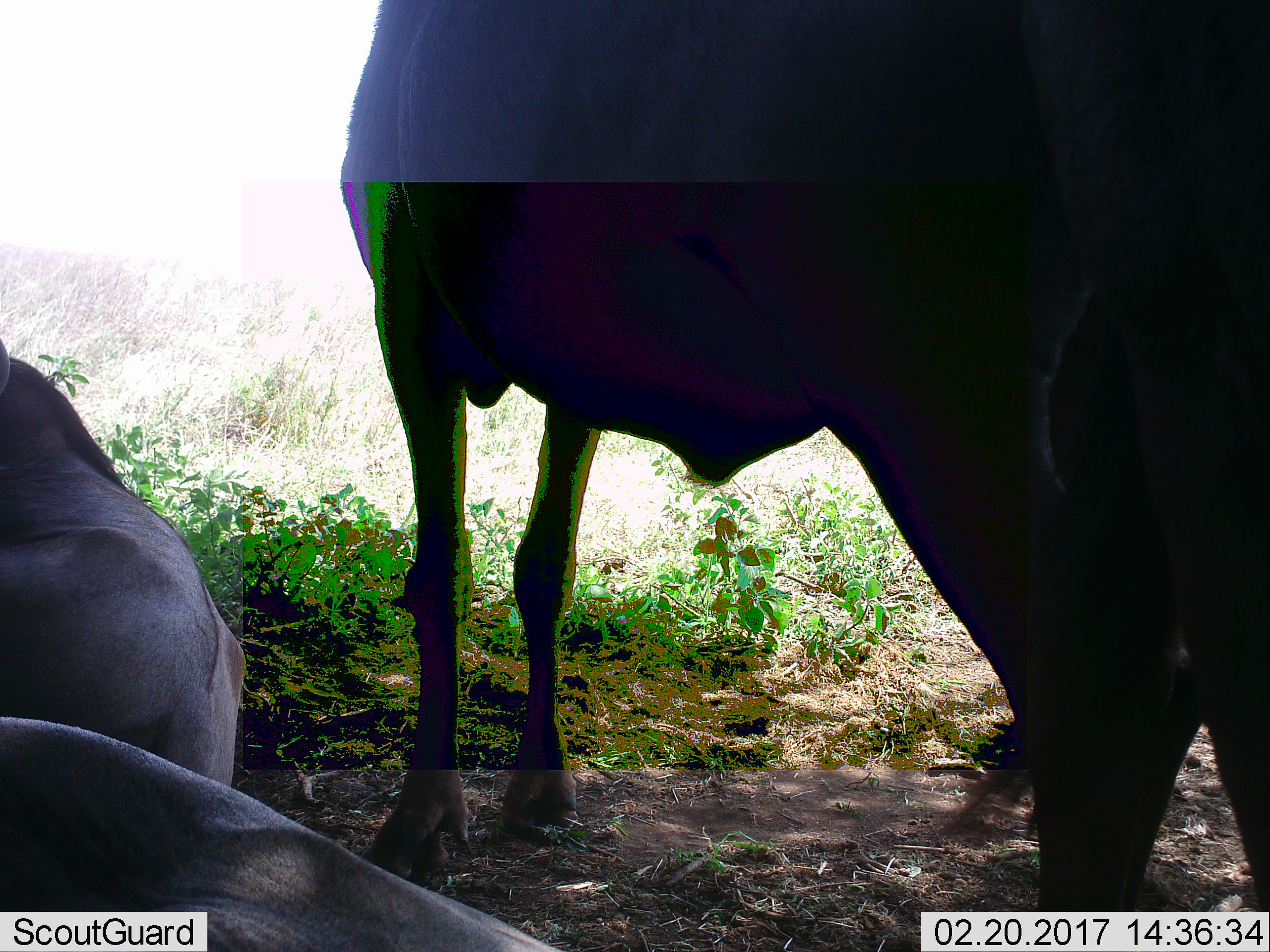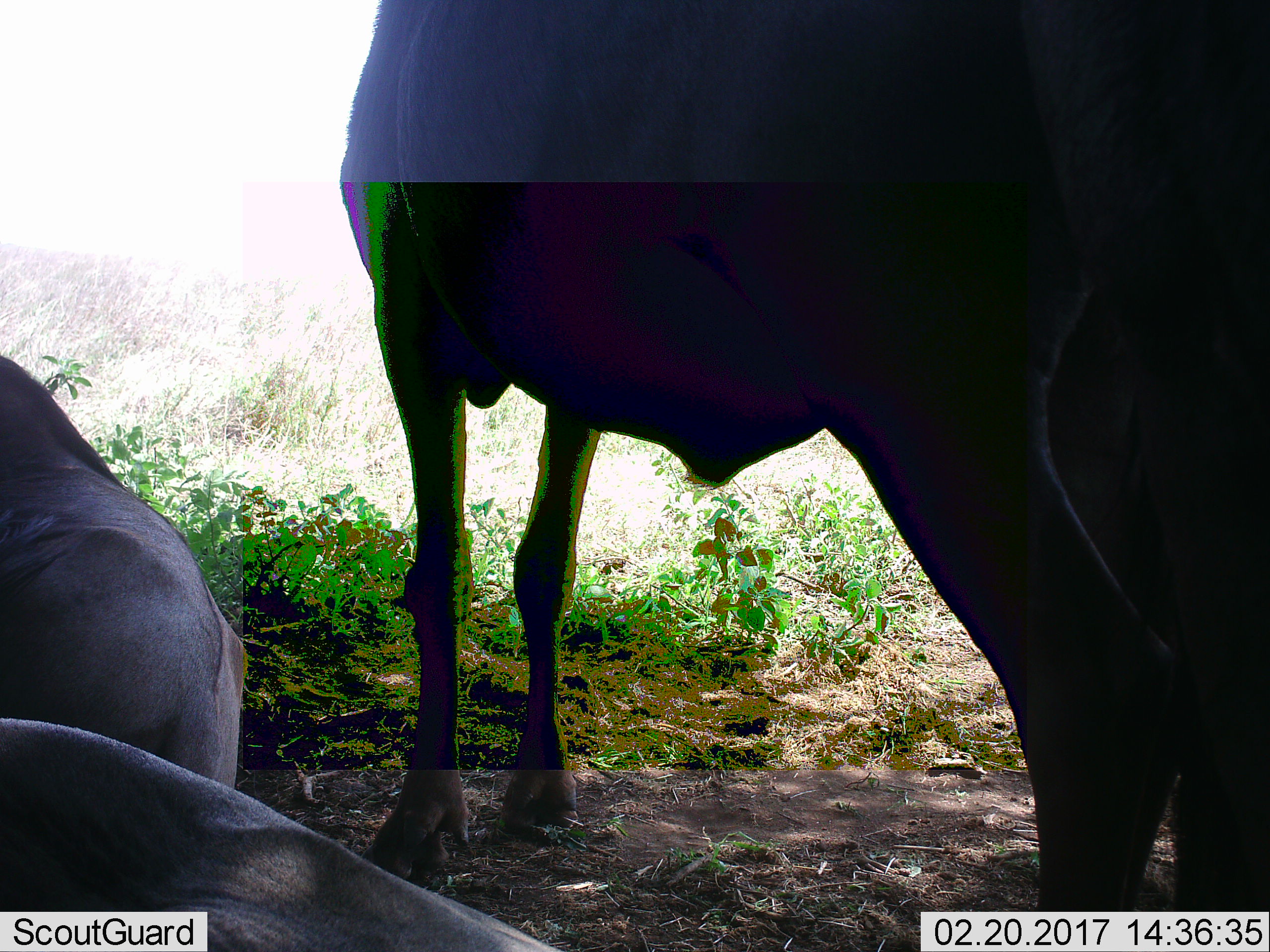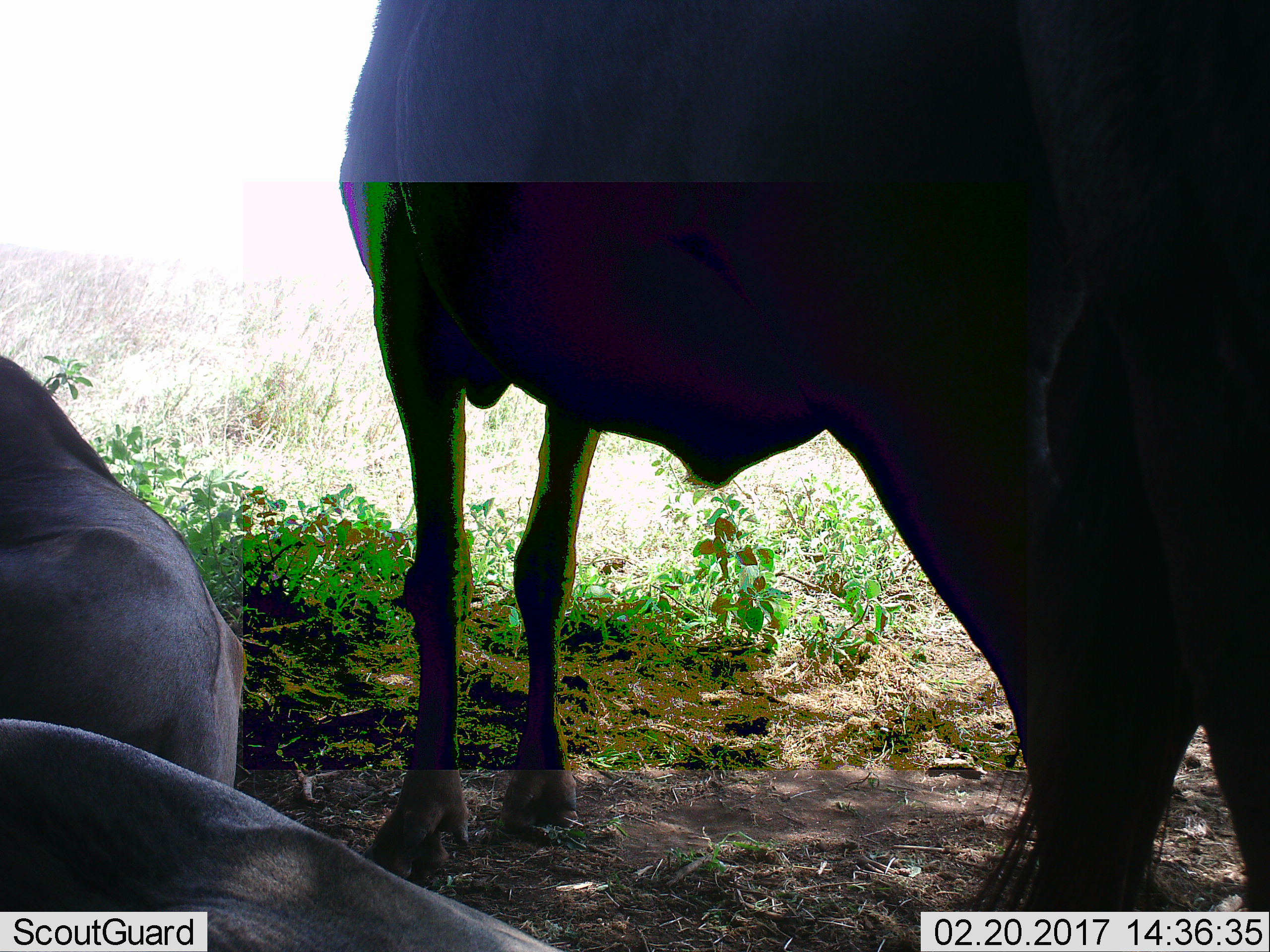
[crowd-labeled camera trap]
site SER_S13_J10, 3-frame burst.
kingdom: Animalia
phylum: Chordata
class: Mammalia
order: Artiodactyla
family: Bovidae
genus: Connochaetes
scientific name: Connochaetes taurinus taurinus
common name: blue wildebeest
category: wildebeestblue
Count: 3.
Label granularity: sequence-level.